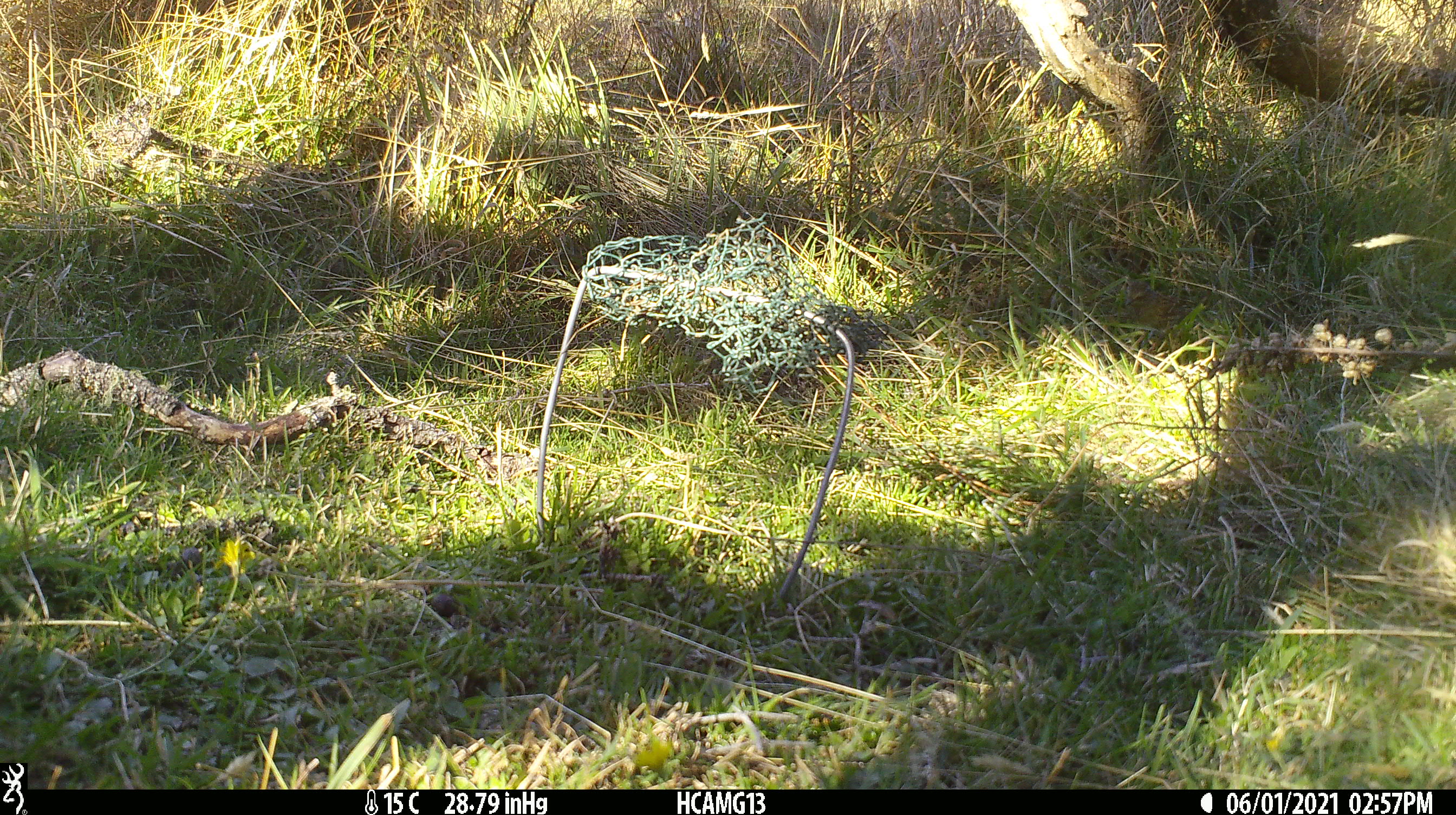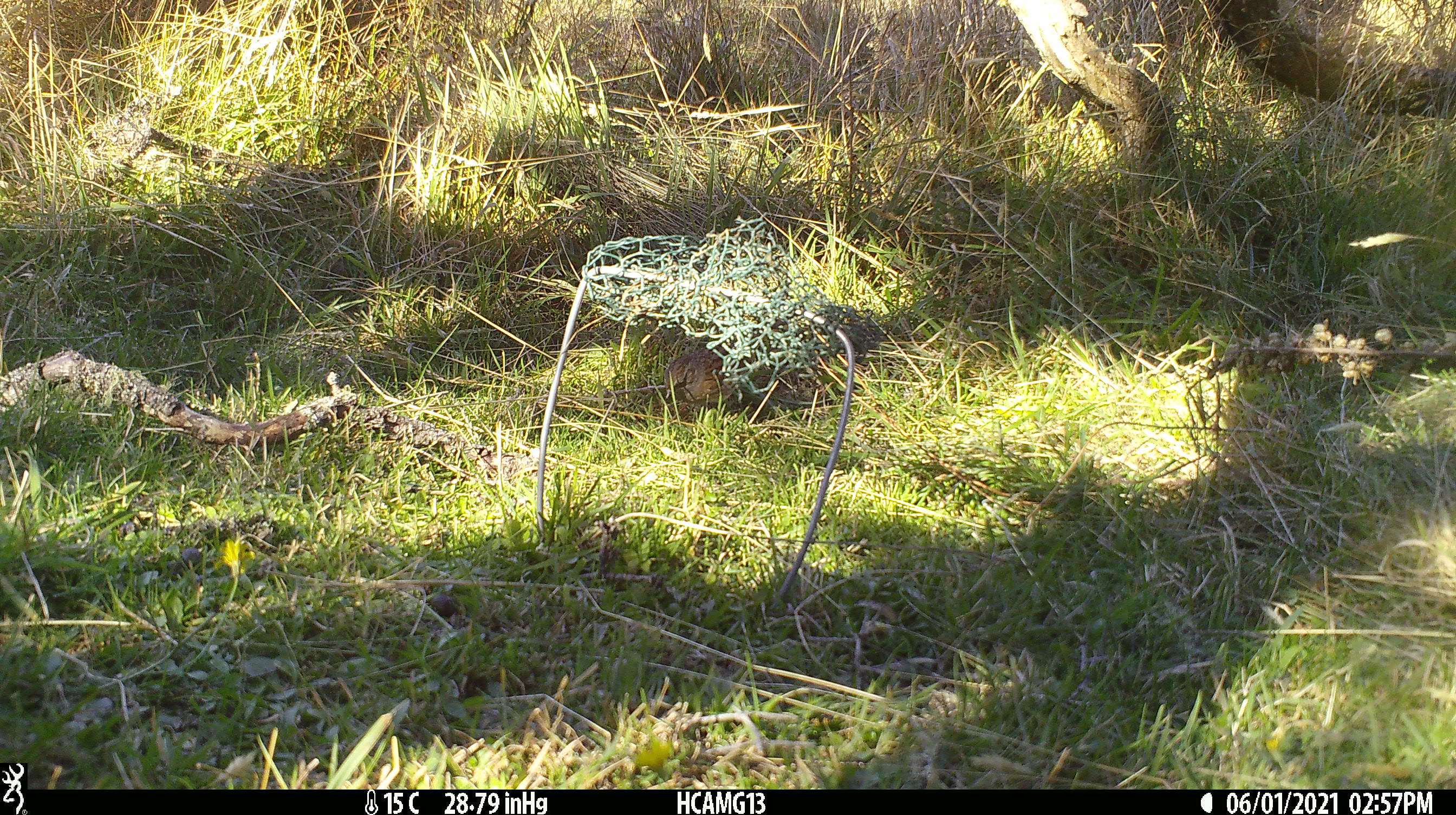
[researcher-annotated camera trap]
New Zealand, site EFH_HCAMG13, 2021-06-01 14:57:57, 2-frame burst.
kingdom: Animalia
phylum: Chordata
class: Aves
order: Passeriformes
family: Prunellidae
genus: Prunella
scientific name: Prunella modularis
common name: dunnock